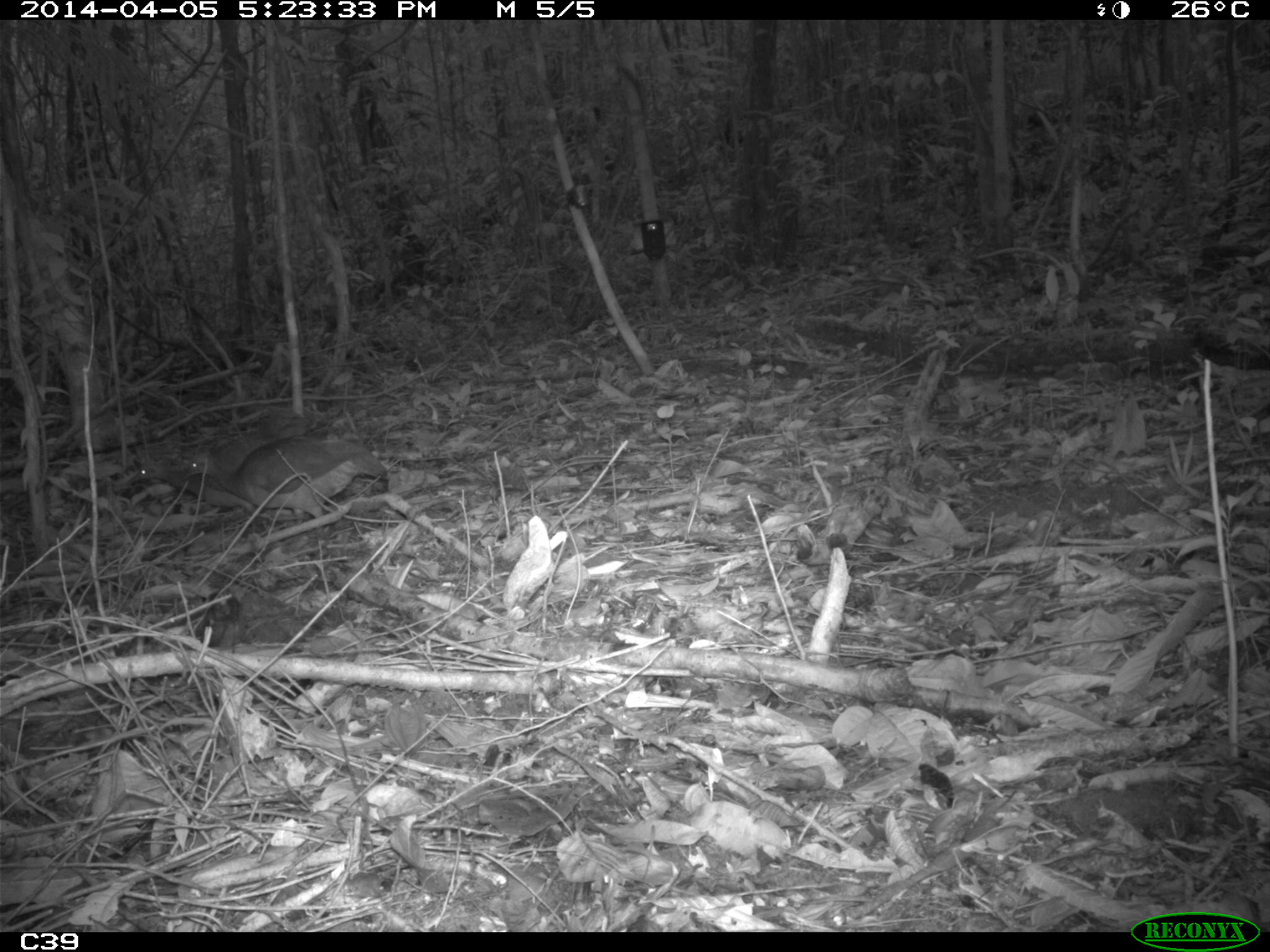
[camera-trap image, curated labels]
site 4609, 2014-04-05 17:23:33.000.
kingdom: Animalia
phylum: Chordata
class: Aves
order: Tinamiformes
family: Tinamidae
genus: Tinamus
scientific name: Tinamus major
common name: great tinamou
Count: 3.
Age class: adult.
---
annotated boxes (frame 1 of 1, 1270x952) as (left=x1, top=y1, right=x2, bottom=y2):
tinamus major: (left=182, top=436, right=386, bottom=537); (left=128, top=432, right=306, bottom=531)